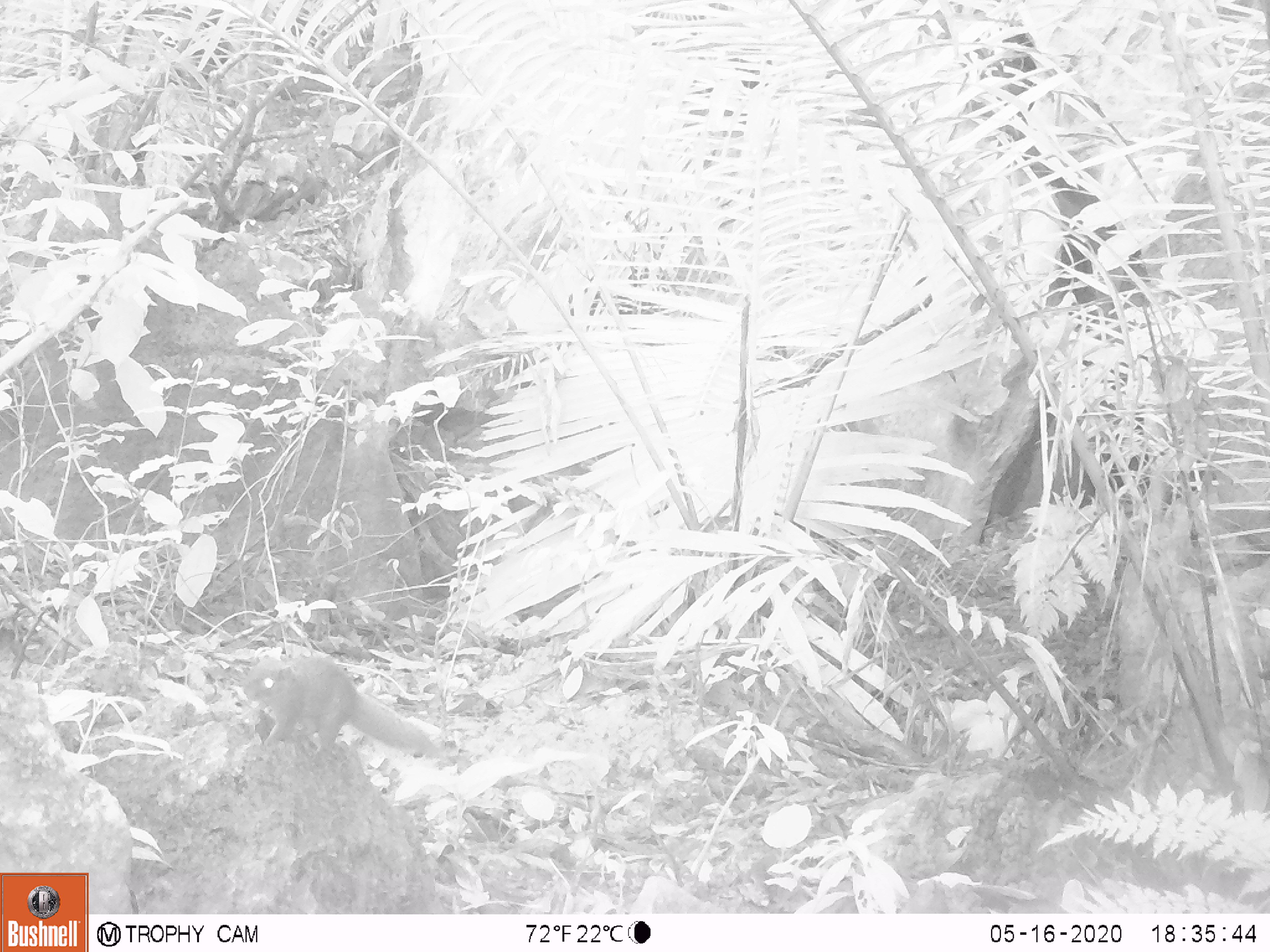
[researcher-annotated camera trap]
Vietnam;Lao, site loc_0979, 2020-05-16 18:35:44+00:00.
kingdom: Animalia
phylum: Chordata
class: Mammalia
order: Rodentia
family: Sciuridae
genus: Sciurus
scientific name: Sciurus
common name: squirrel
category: unidentified squirrel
Unidentified squirrel (squirrel) (Sciurus). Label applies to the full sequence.